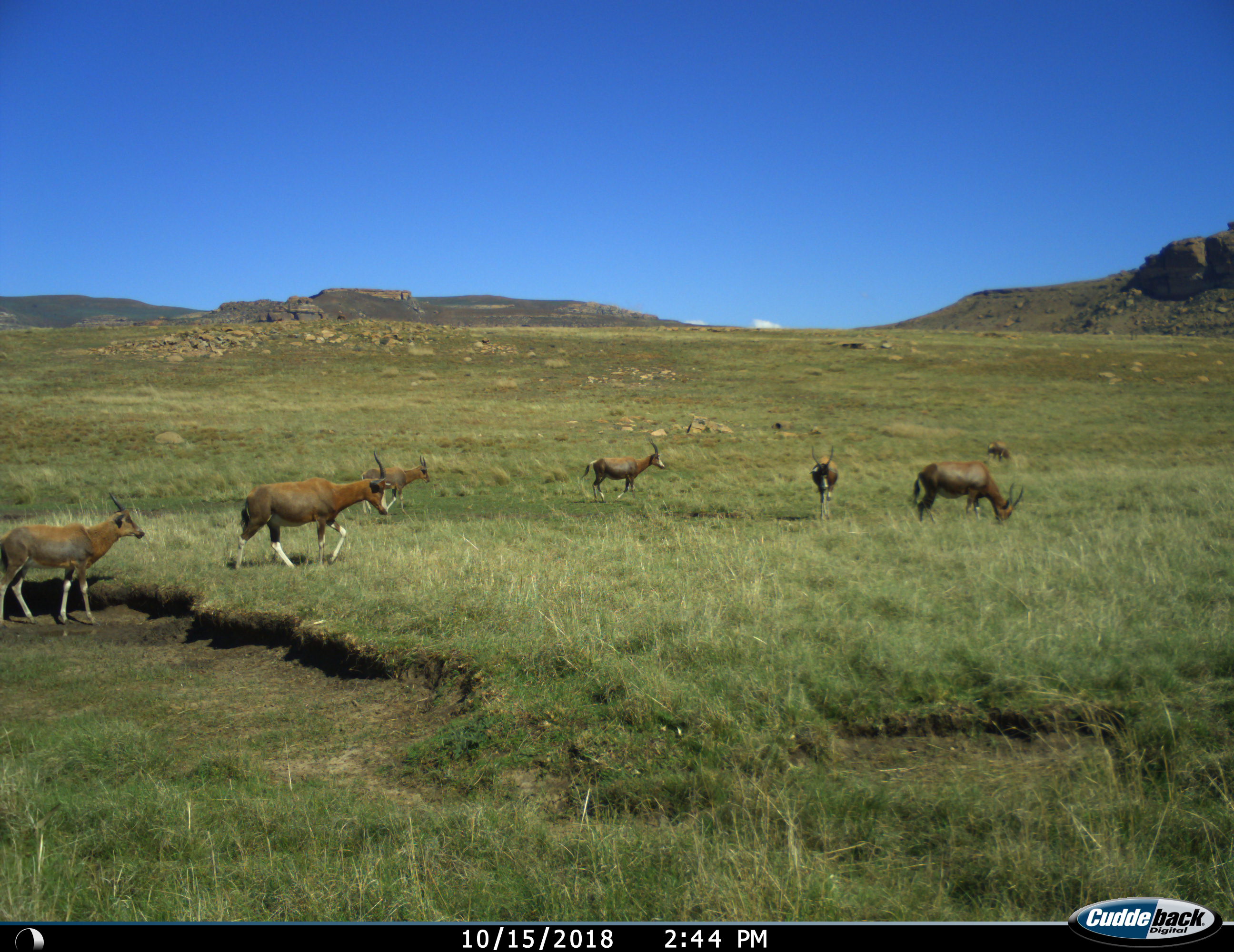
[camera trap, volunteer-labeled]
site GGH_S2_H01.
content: unidentified animal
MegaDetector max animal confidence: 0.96